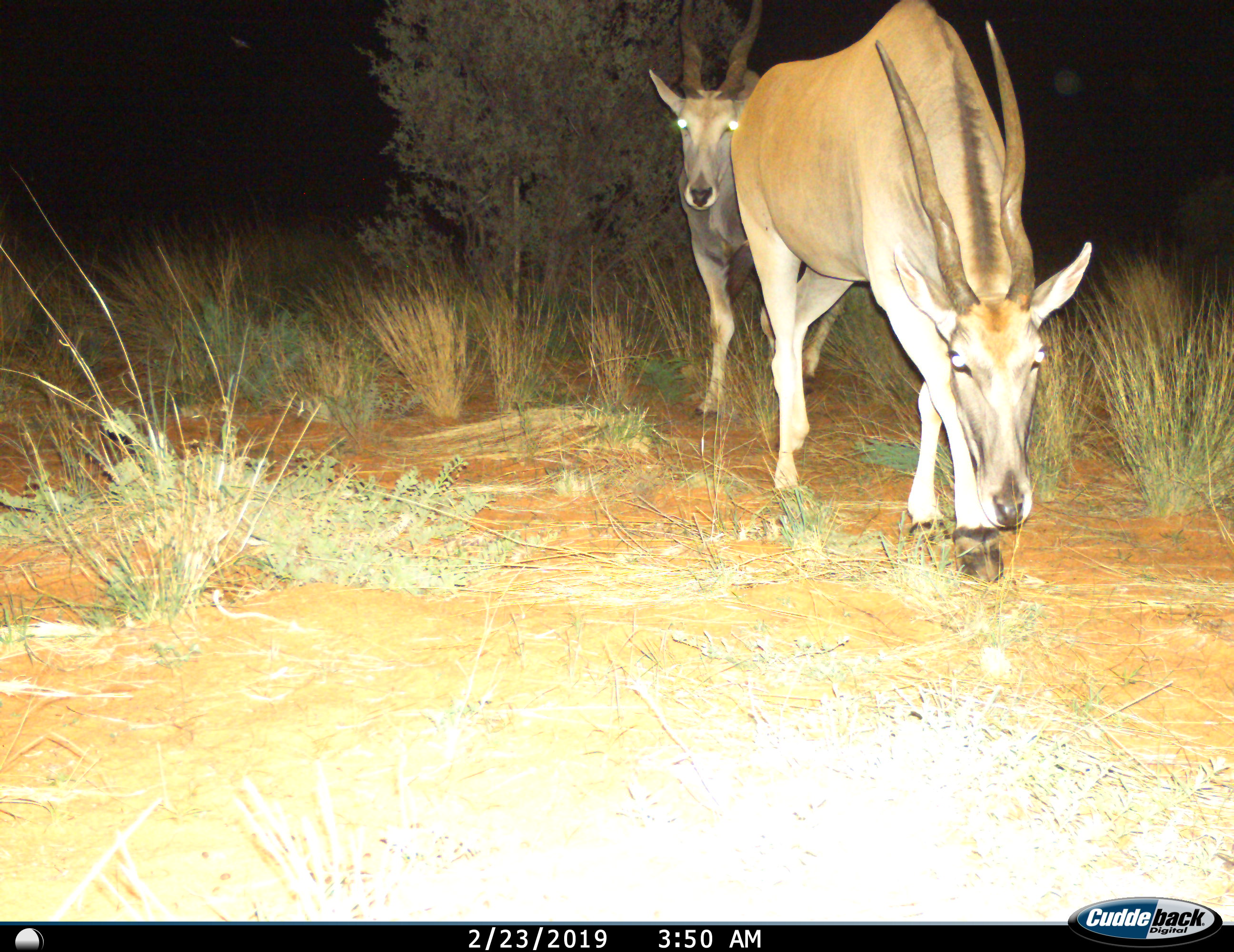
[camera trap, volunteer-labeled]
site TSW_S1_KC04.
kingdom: Animalia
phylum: Chordata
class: Mammalia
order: Artiodactyla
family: Bovidae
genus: Tragelaphus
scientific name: Tragelaphus oryx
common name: eland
Eland (Tragelaphus oryx), count 2. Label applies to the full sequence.